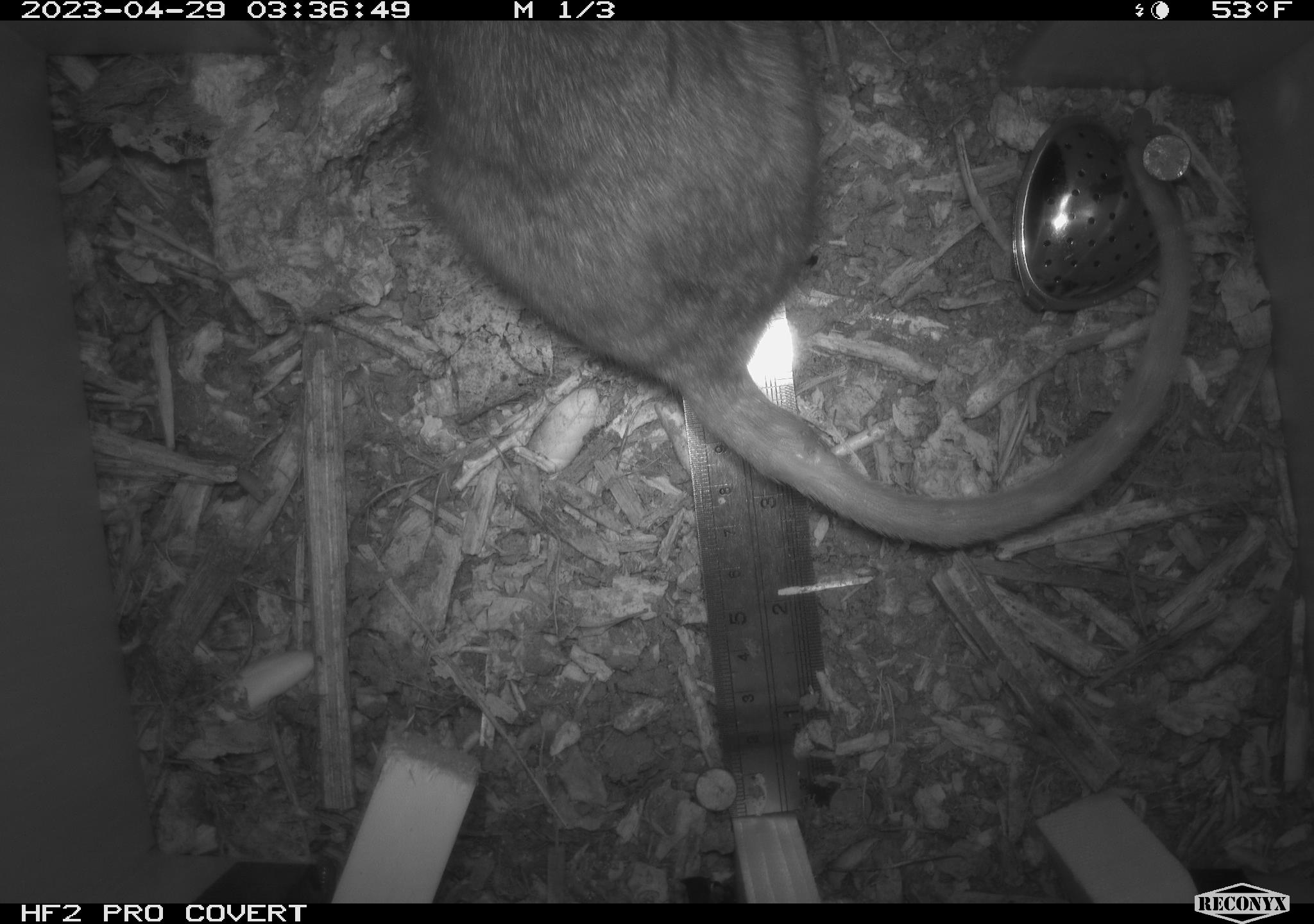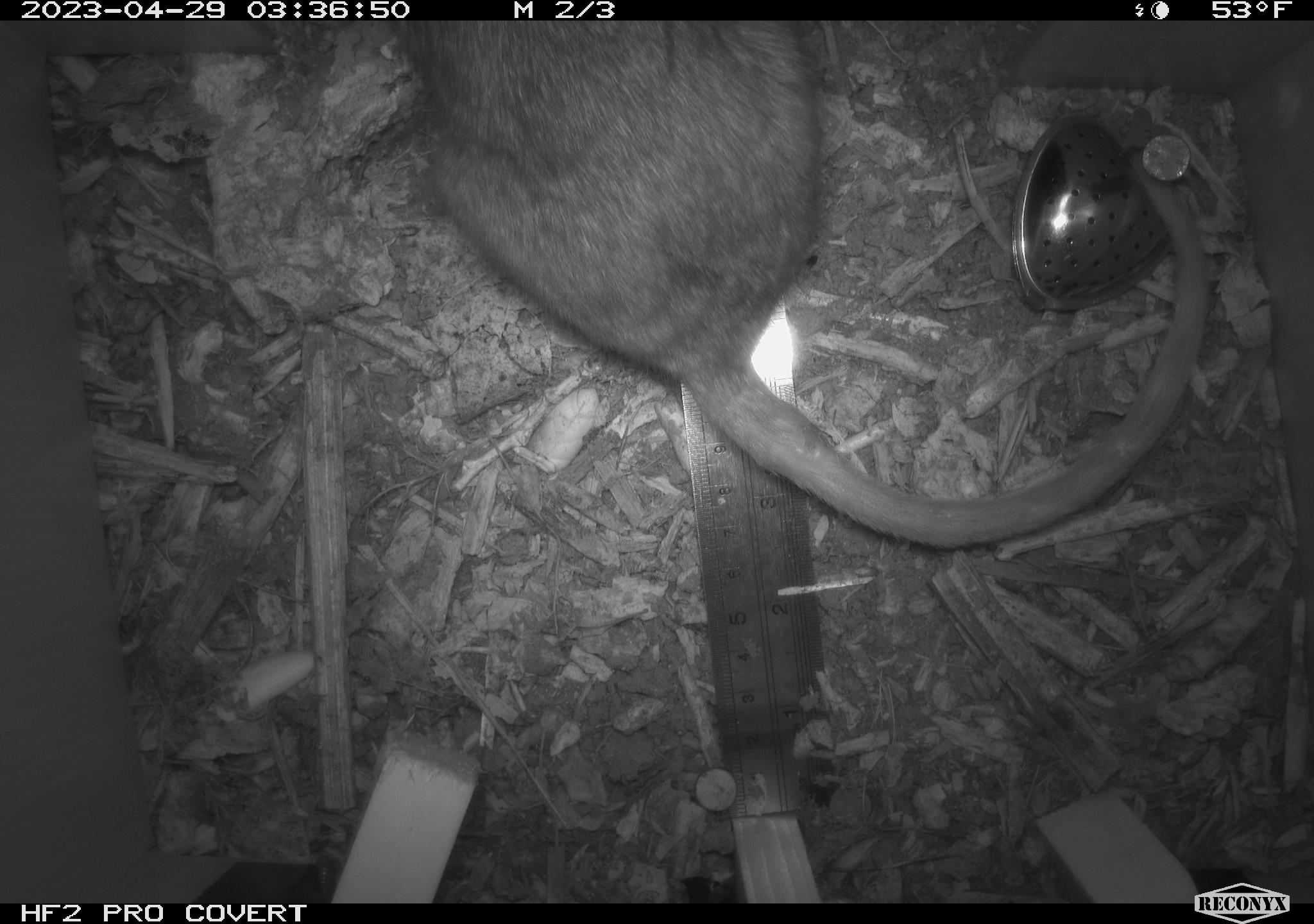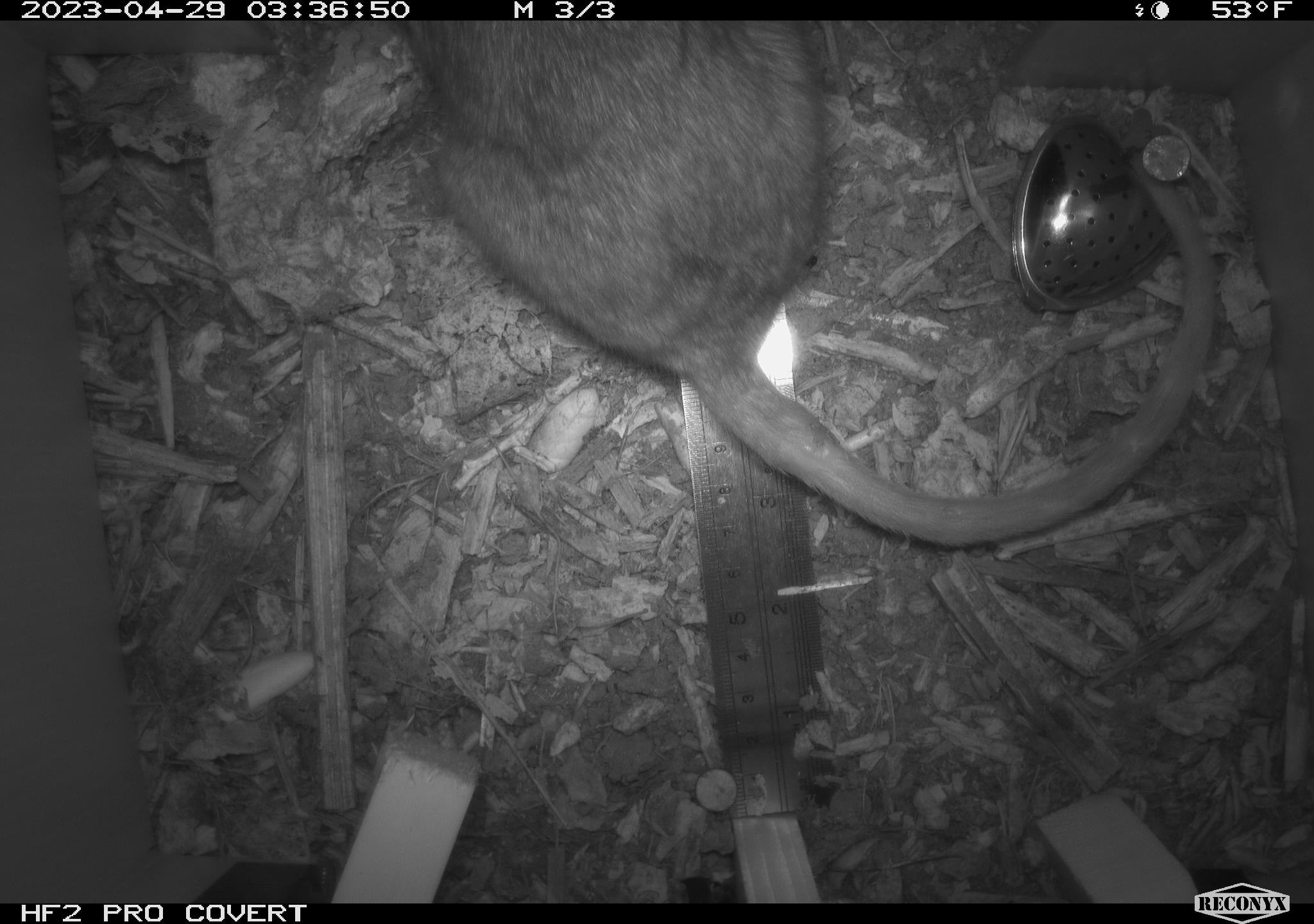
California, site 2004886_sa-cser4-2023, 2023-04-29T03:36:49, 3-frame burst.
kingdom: Animalia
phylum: Chordata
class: Mammalia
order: Rodentia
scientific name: Rodentia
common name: woodrat or rat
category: woodrat or rat species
Woodrat or rat species (woodrat or rat) (Rodentia).